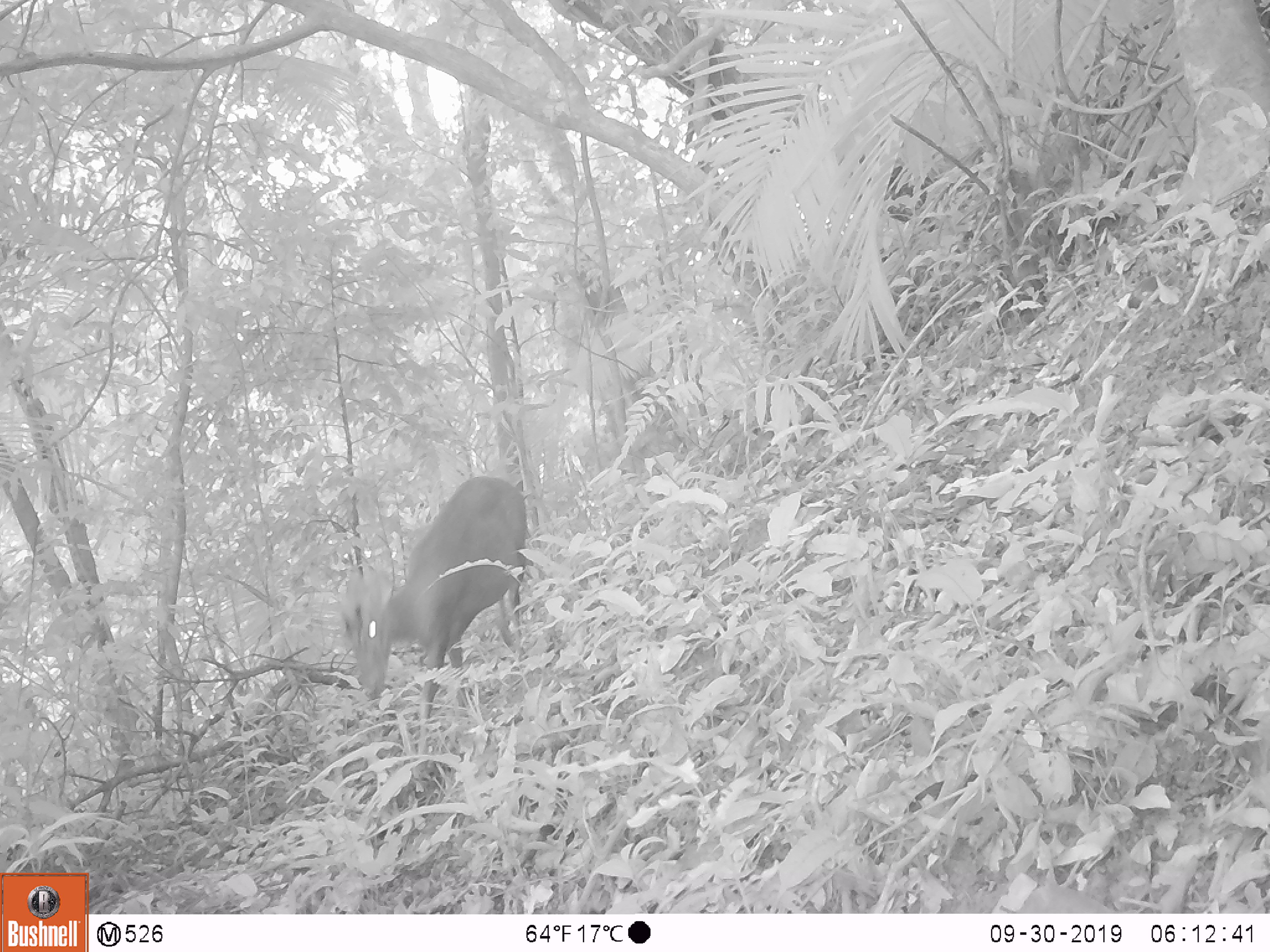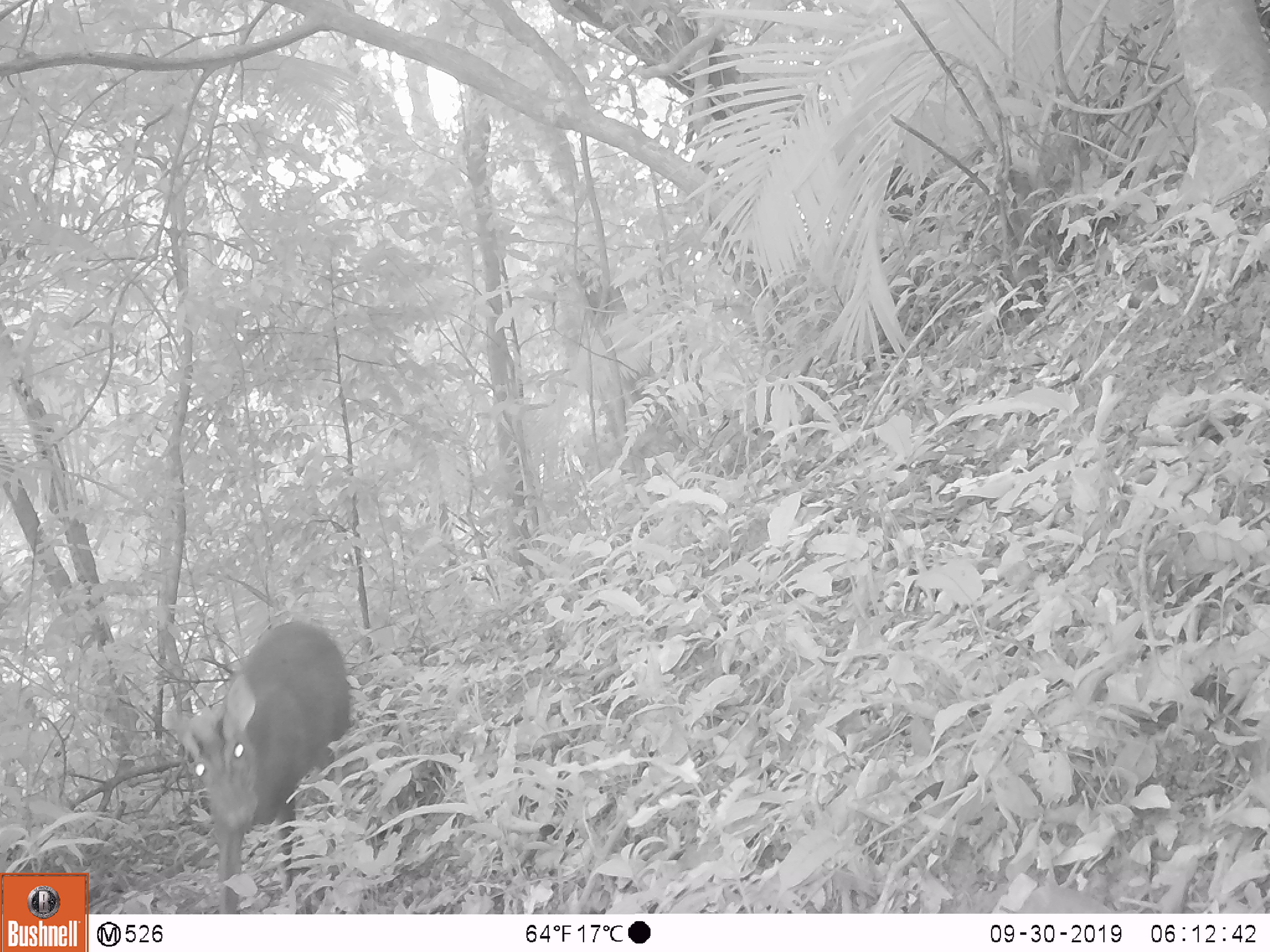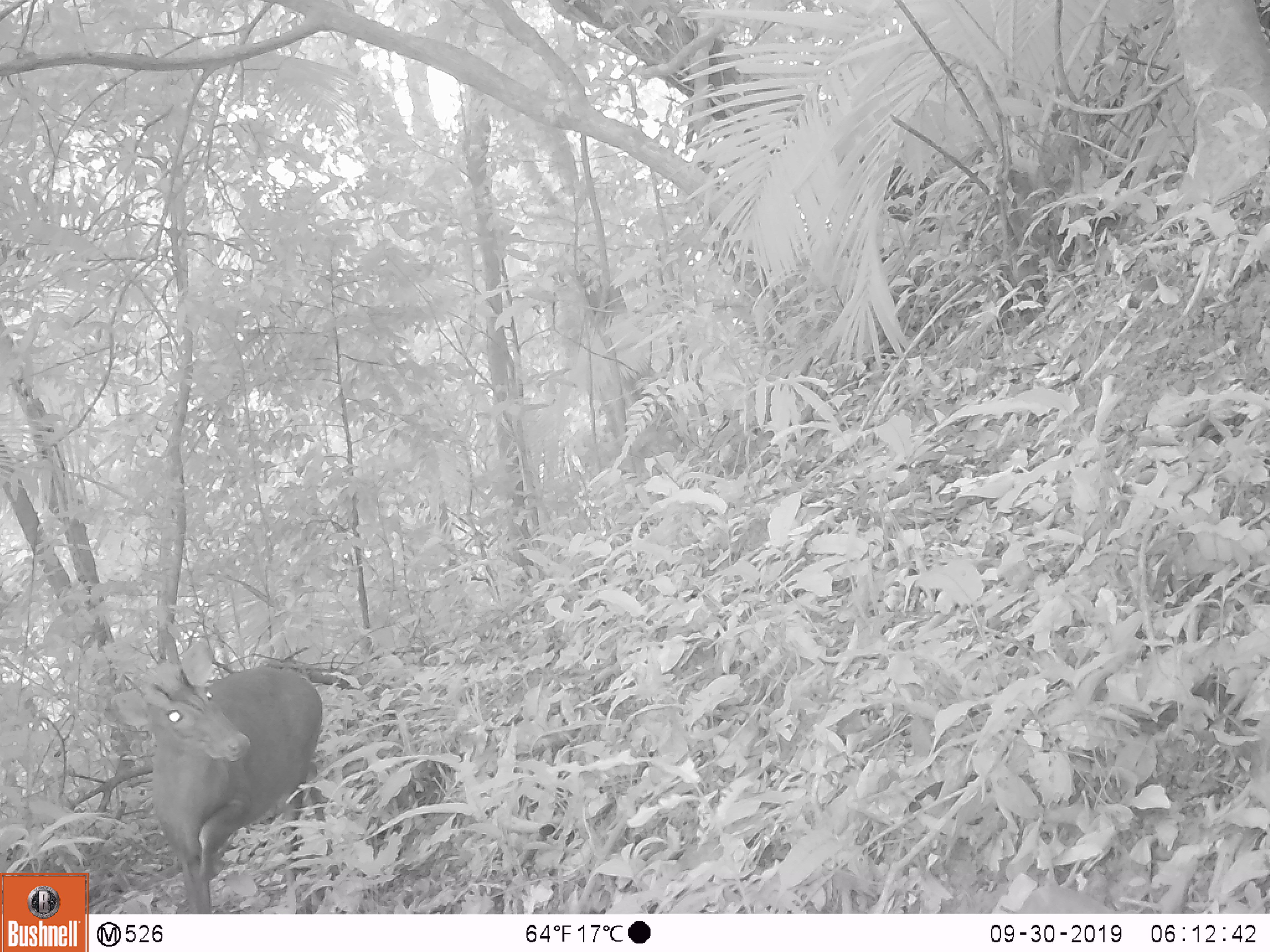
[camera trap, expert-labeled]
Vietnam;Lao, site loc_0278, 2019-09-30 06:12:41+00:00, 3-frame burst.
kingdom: Animalia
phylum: Chordata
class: Mammalia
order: Artiodactyla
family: Cervidae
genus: Muntiacus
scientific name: Muntiacus rooseveltorum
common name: roosevelt's muntjac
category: roosevelts muntjac group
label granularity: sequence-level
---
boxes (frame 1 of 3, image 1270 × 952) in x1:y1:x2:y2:
roosevelts muntjac group: 339:475:527:771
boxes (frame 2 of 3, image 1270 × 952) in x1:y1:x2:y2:
roosevelts muntjac group: 162:620:350:914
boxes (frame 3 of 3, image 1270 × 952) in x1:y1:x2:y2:
roosevelts muntjac group: 110:637:341:913